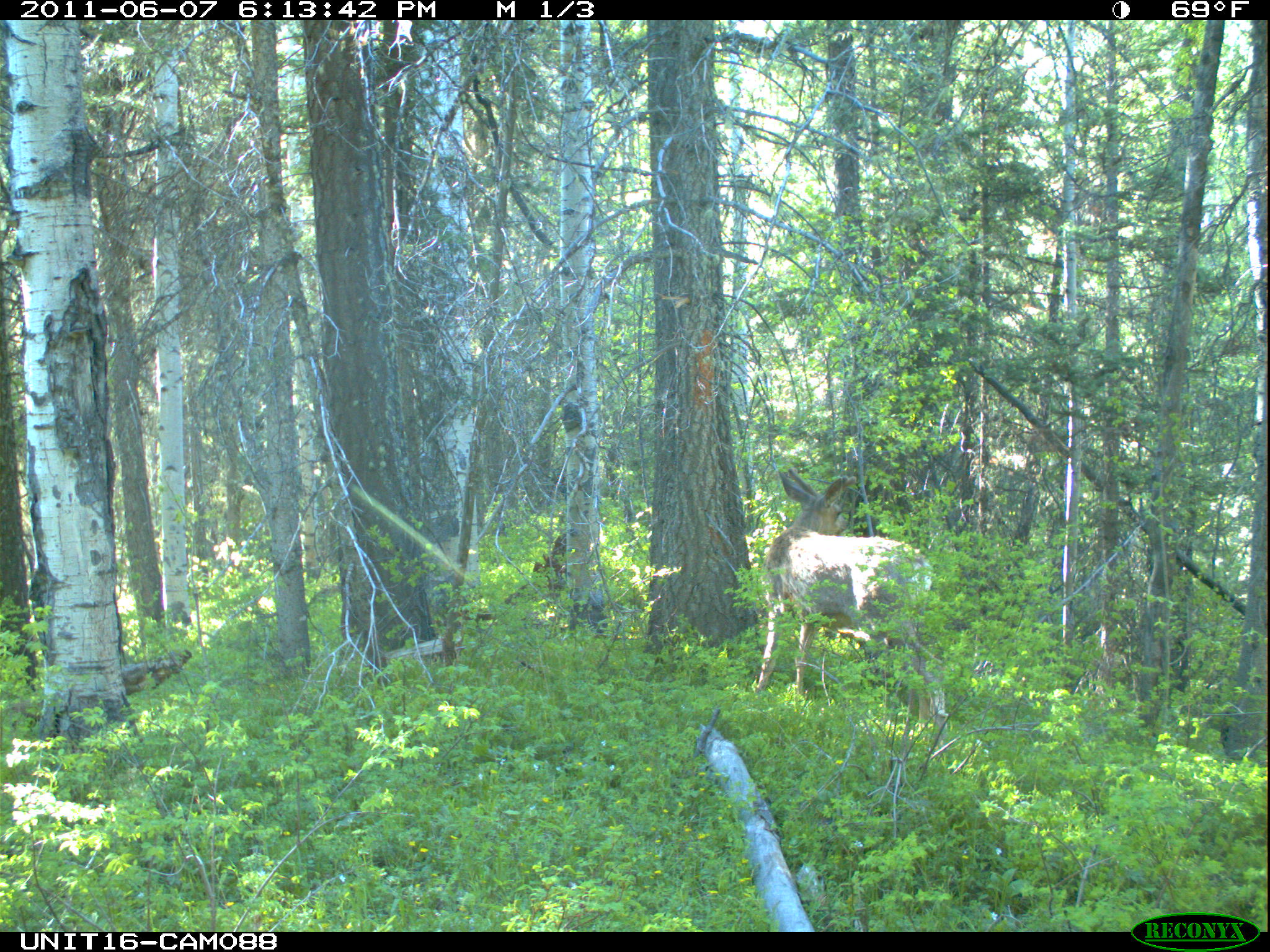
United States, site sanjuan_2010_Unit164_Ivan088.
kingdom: Animalia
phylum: Chordata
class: Mammalia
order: Artiodactyla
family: Cervidae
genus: Odocoileus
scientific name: Odocoileus hemionus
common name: mule deer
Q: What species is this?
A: Odocoileus hemionus (mule deer).